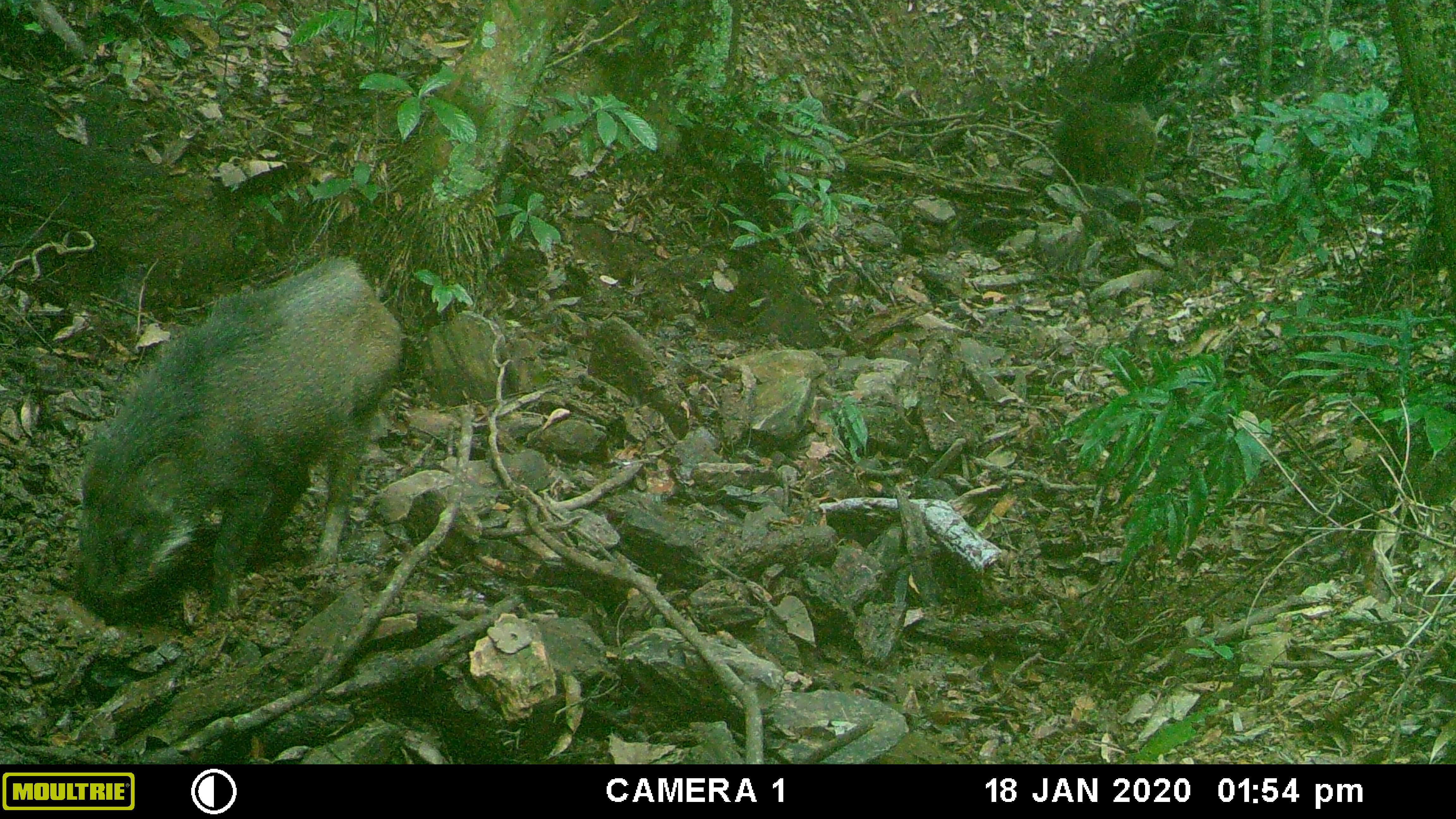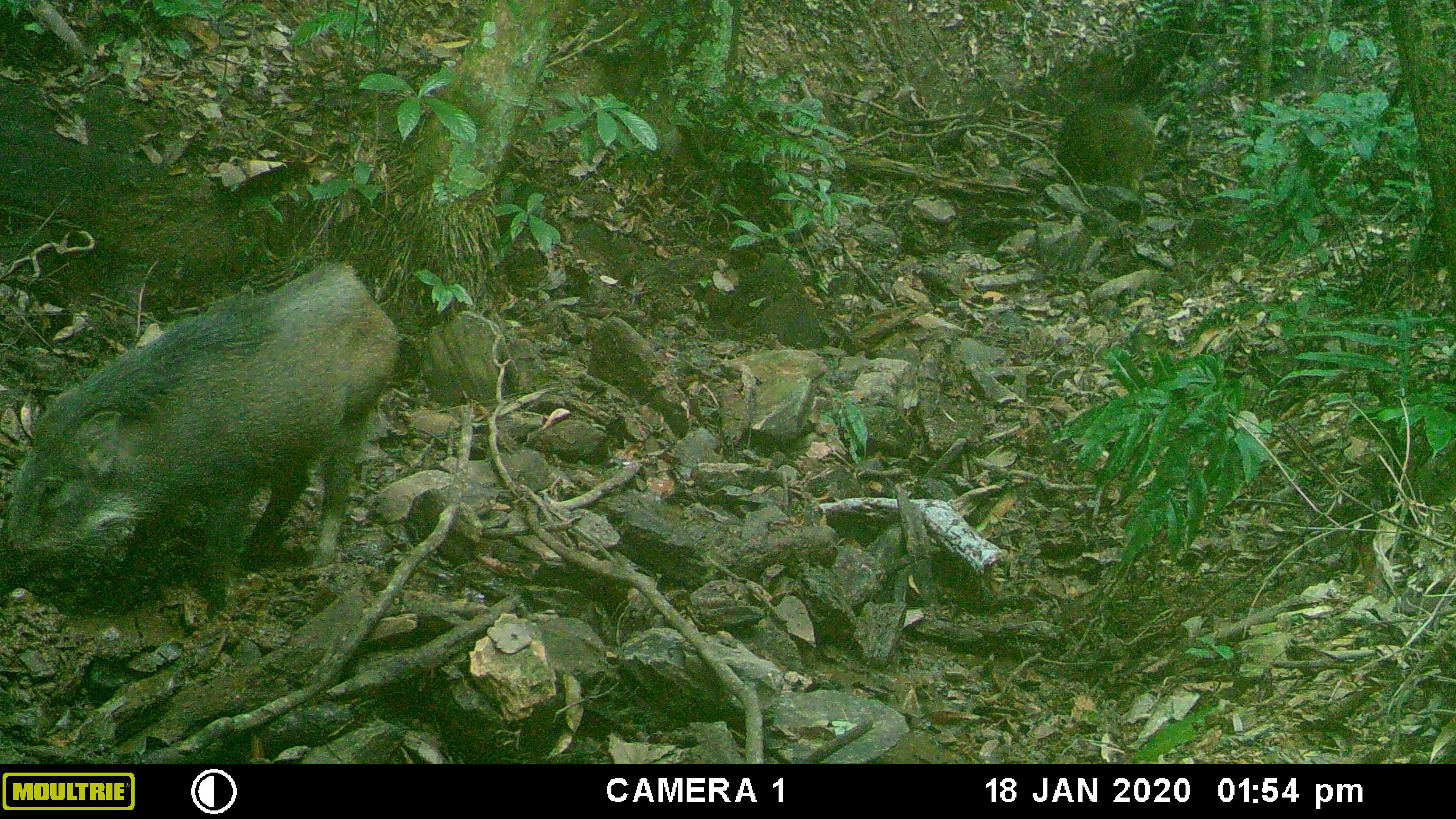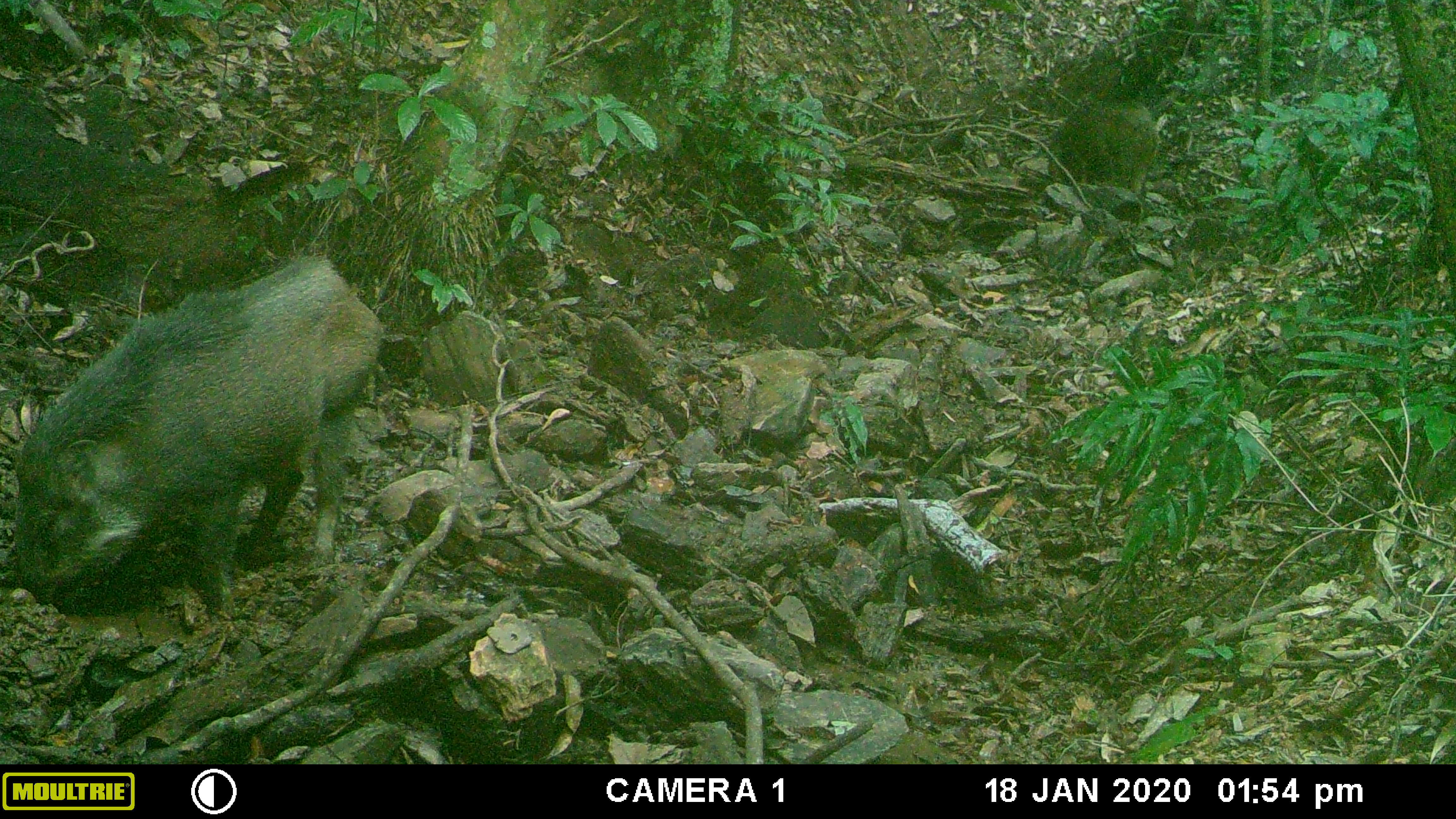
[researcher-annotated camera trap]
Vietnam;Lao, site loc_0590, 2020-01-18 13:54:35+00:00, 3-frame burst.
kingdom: Animalia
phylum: Chordata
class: Mammalia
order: Artiodactyla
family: Suidae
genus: Sus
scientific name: Sus scrofa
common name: eurasian wild pig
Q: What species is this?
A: Eurasian wild pig (Sus scrofa).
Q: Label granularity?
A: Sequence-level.